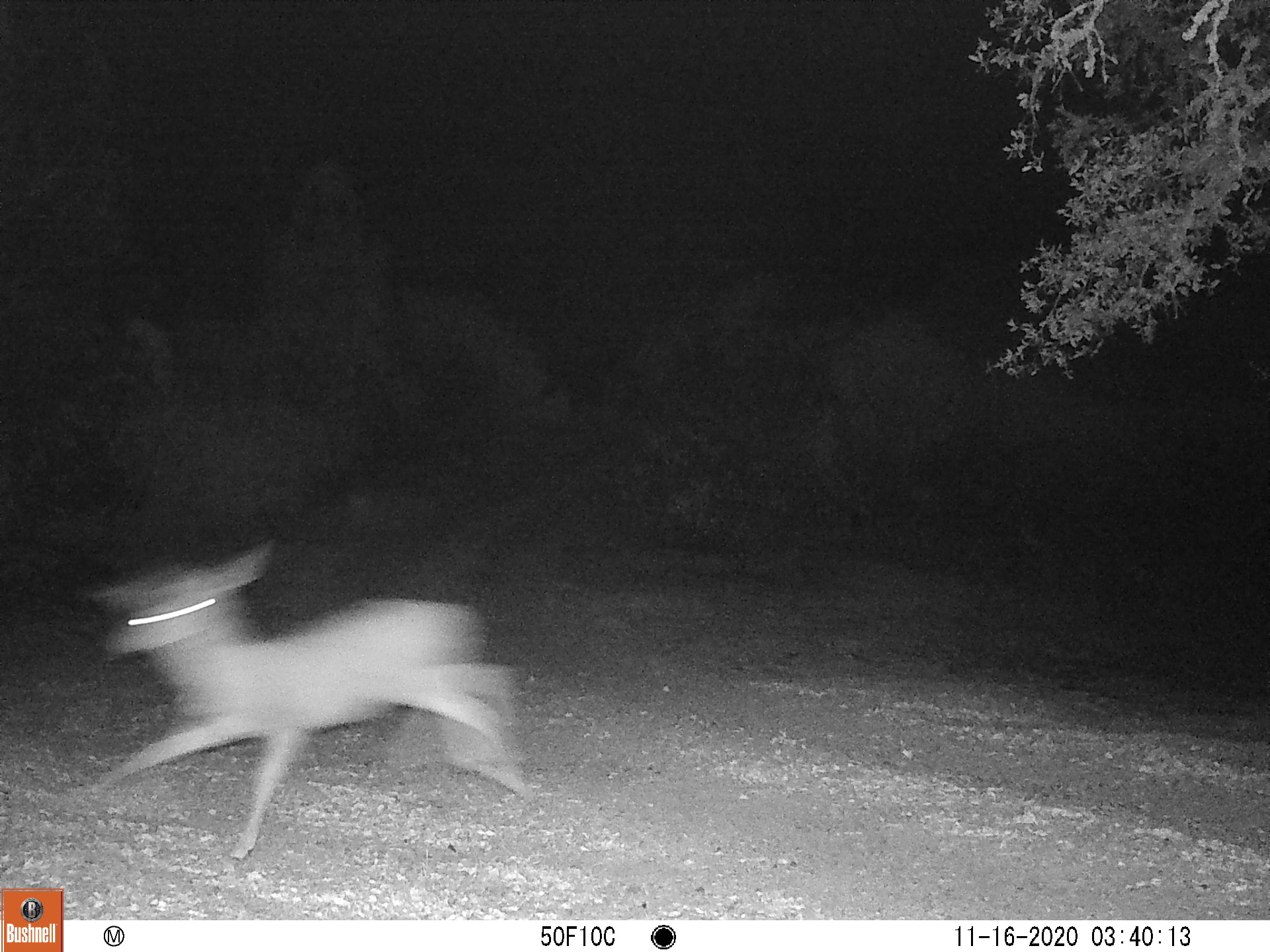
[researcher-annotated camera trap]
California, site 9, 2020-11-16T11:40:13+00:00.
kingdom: Animalia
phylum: Chordata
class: Mammalia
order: Artiodactyla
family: Cervidae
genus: Odocoileus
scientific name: Odocoileus hemionus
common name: mule deer